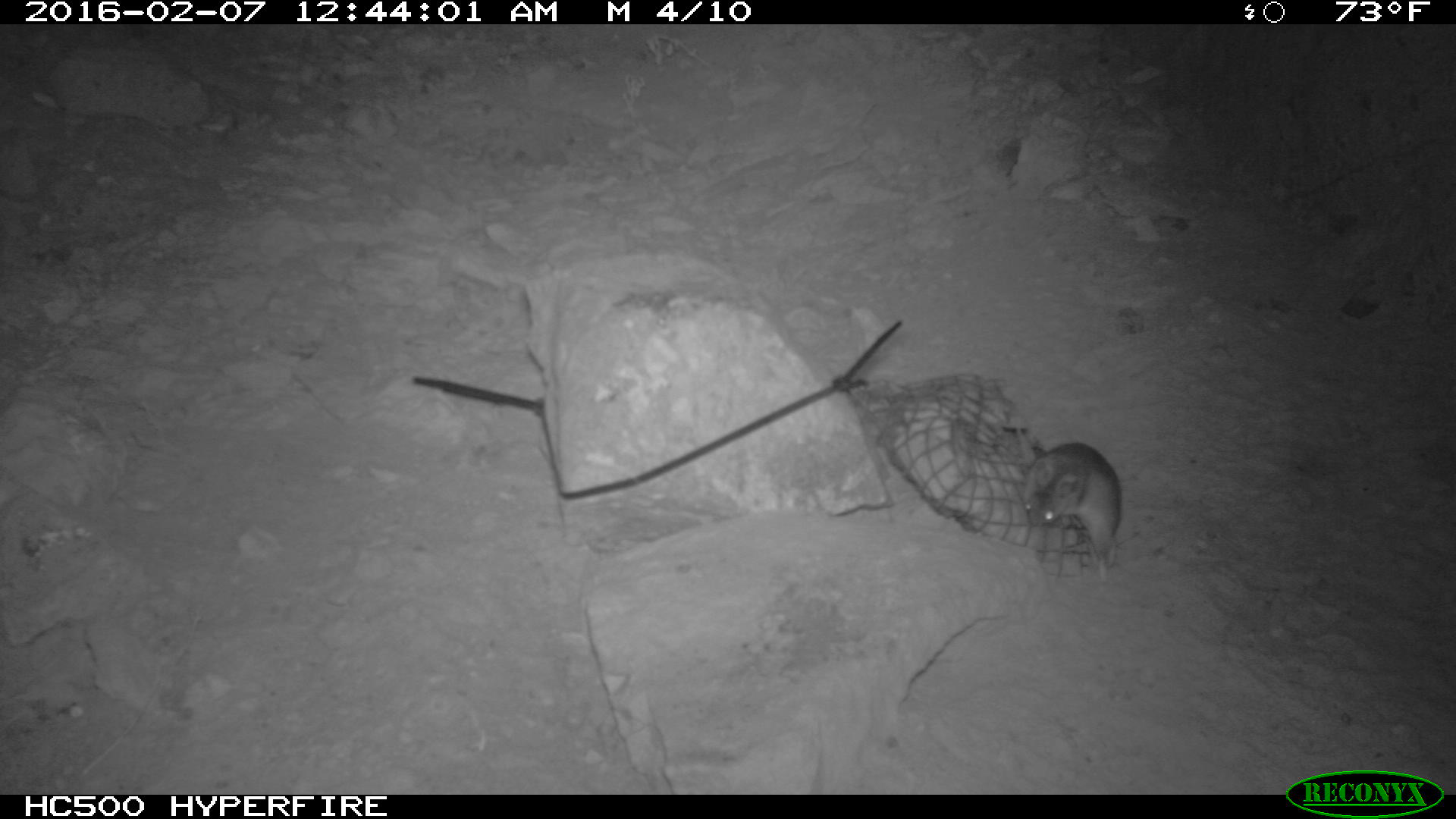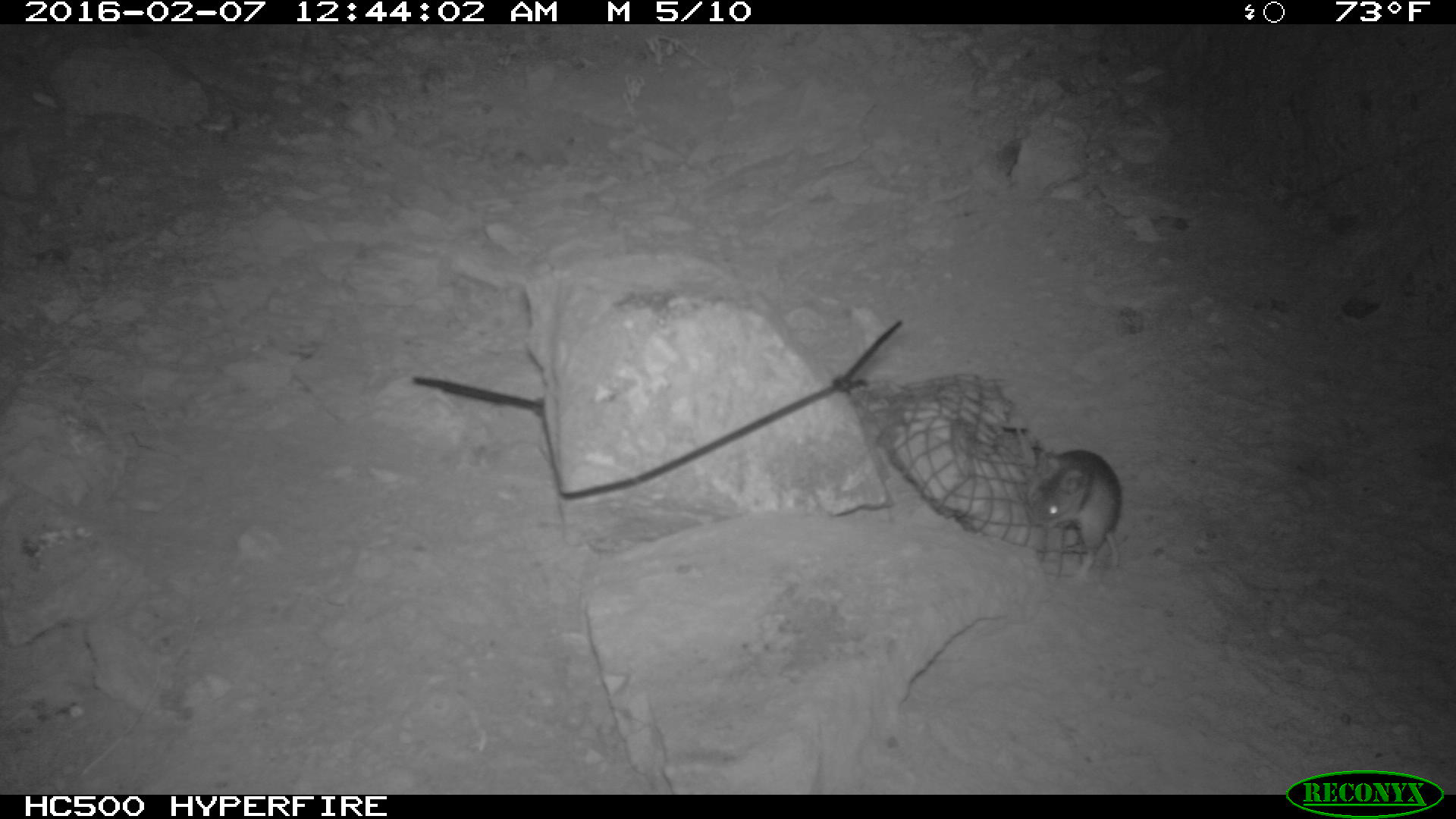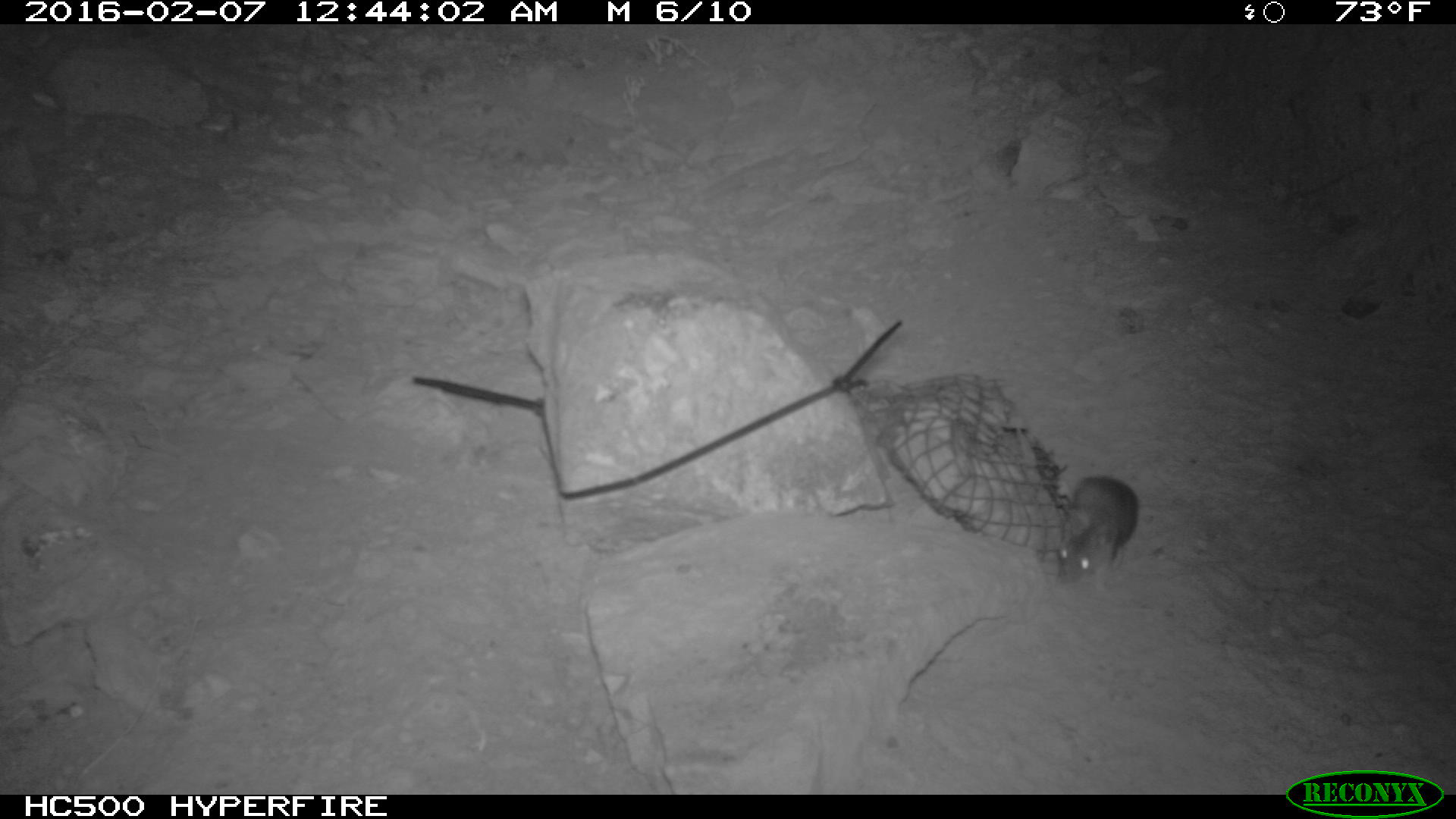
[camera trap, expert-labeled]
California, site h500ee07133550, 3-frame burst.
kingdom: Animalia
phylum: Chordata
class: Mammalia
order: Rodentia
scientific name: Rodentia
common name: rodent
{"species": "rodent (Rodentia)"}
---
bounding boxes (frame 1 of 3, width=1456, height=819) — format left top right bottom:
rodent: 1022 437 1124 582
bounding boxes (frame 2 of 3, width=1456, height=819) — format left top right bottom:
rodent: 1028 447 1127 588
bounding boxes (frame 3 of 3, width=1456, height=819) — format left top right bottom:
rodent: 1058 473 1138 594